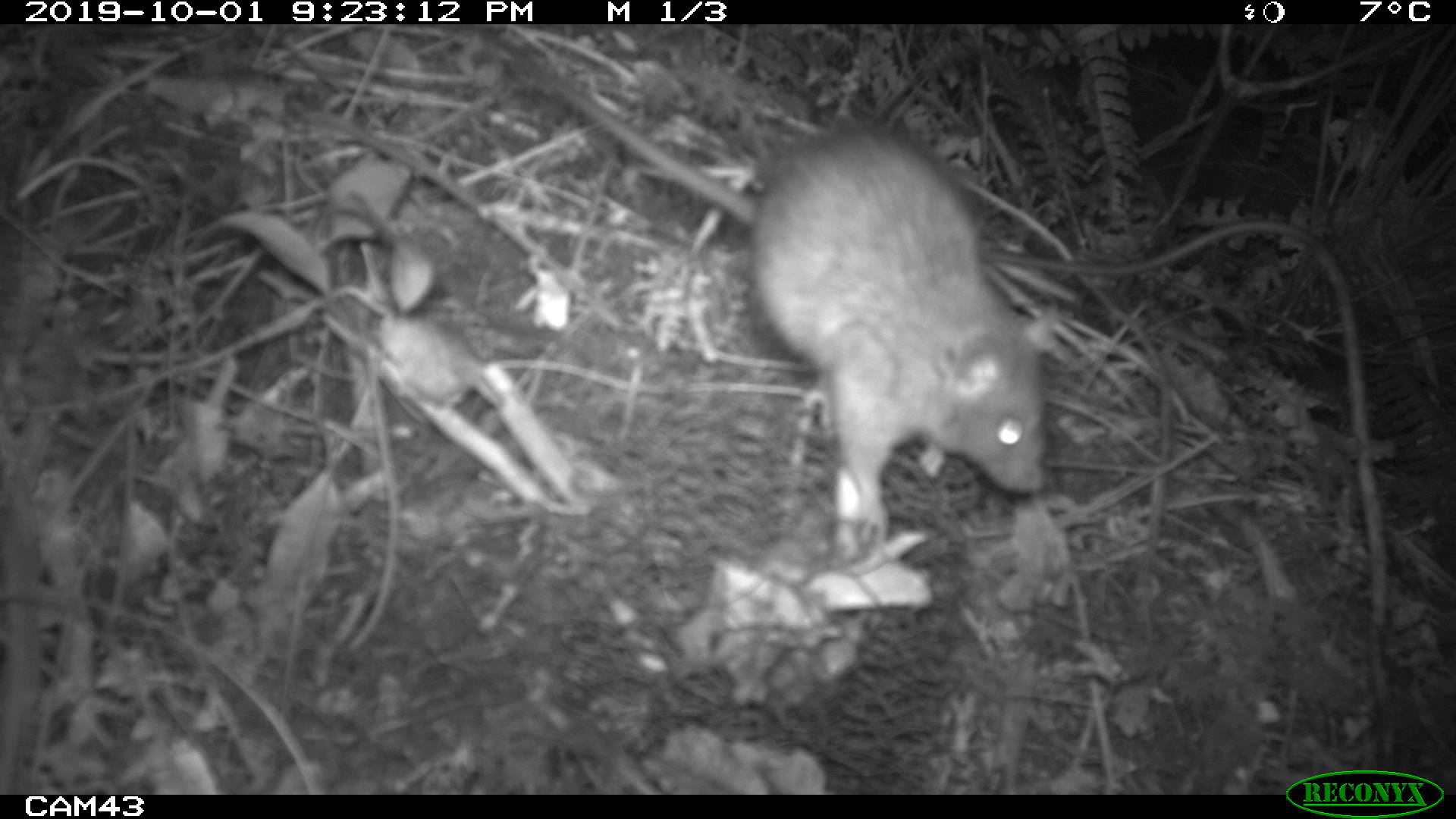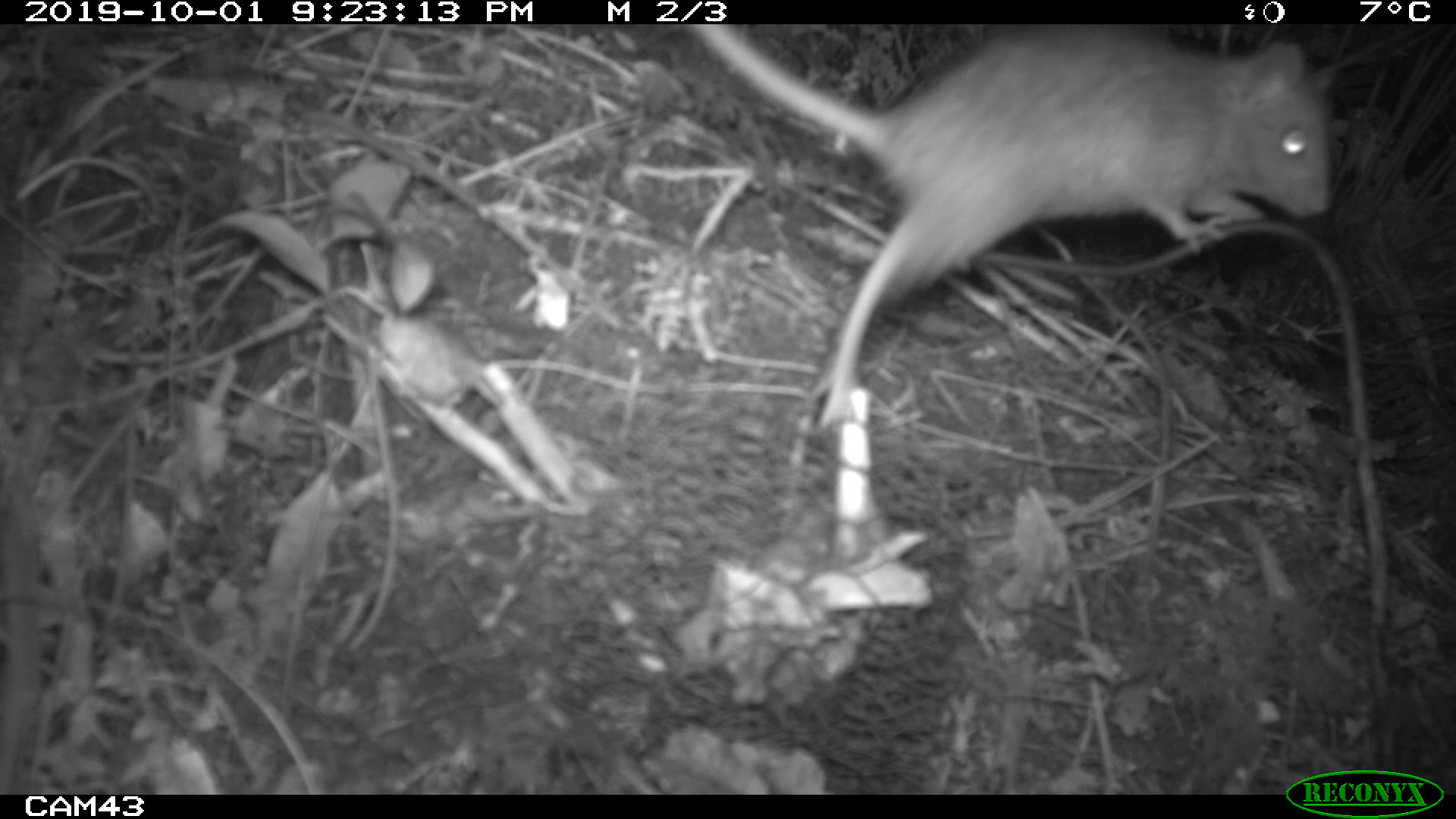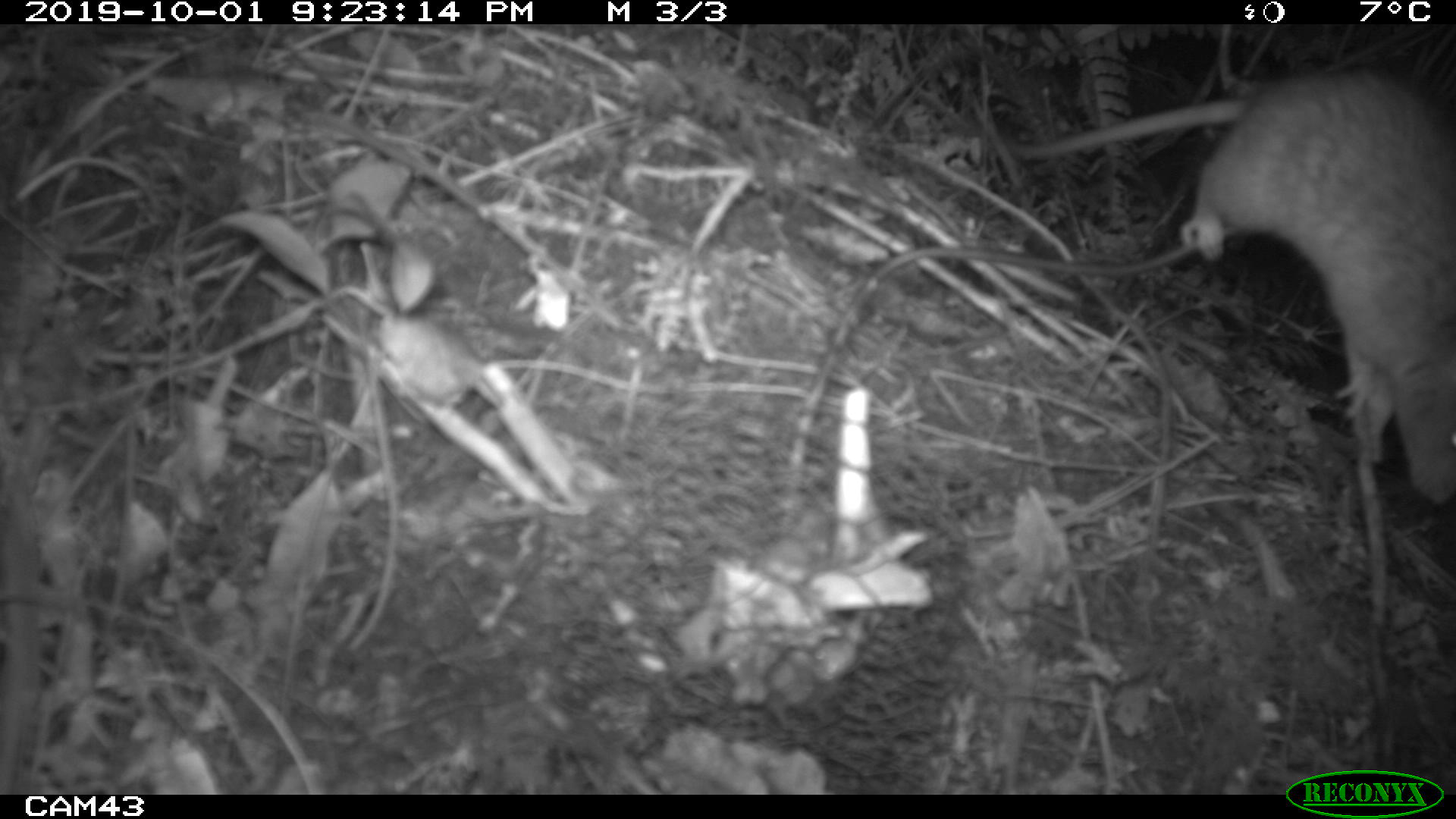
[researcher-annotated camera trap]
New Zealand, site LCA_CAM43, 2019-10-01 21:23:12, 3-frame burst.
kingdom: Animalia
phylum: Chordata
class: Mammalia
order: Rodentia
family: Muridae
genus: Rattus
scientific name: Rattus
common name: rat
Rat (Rattus).